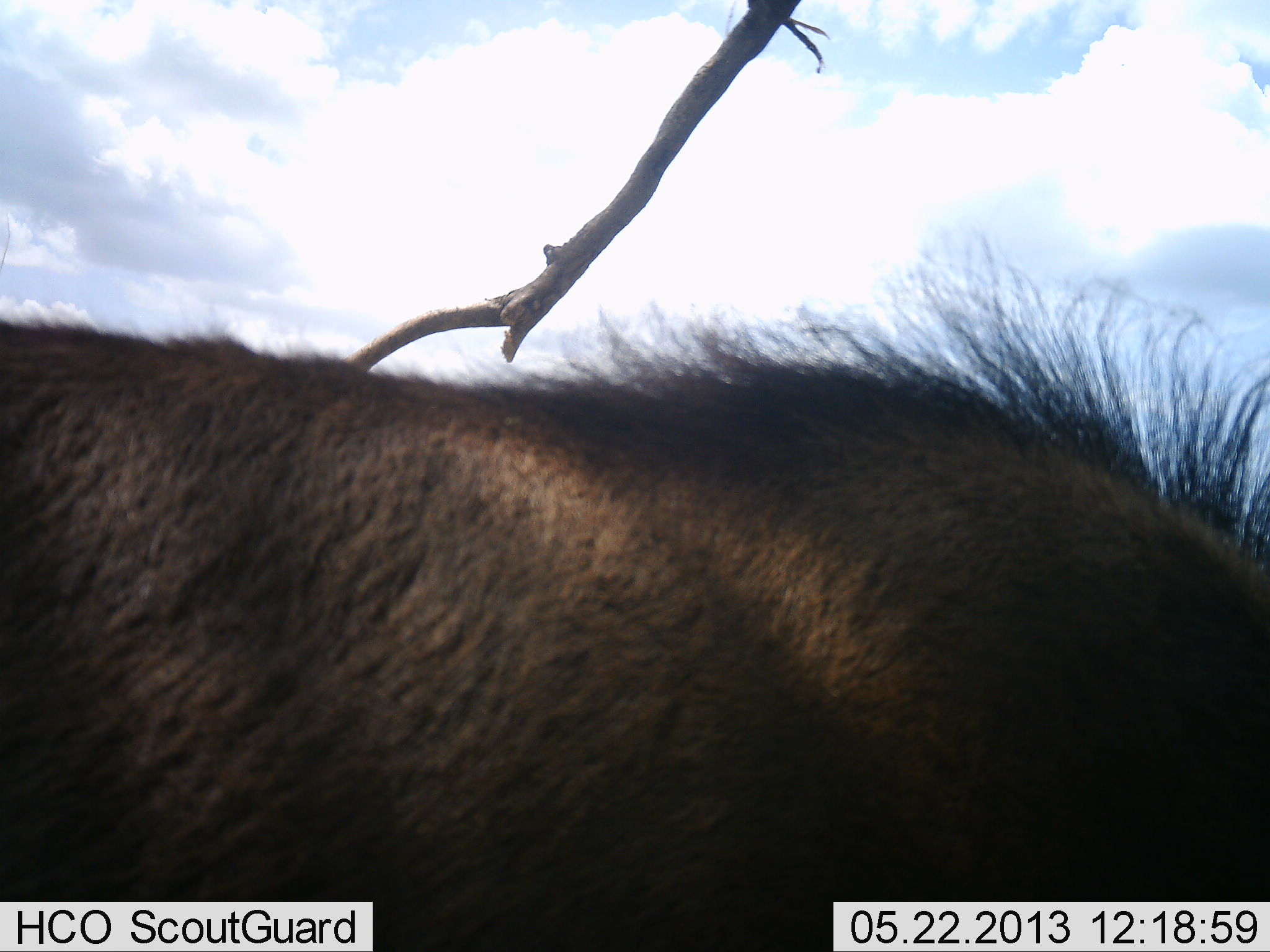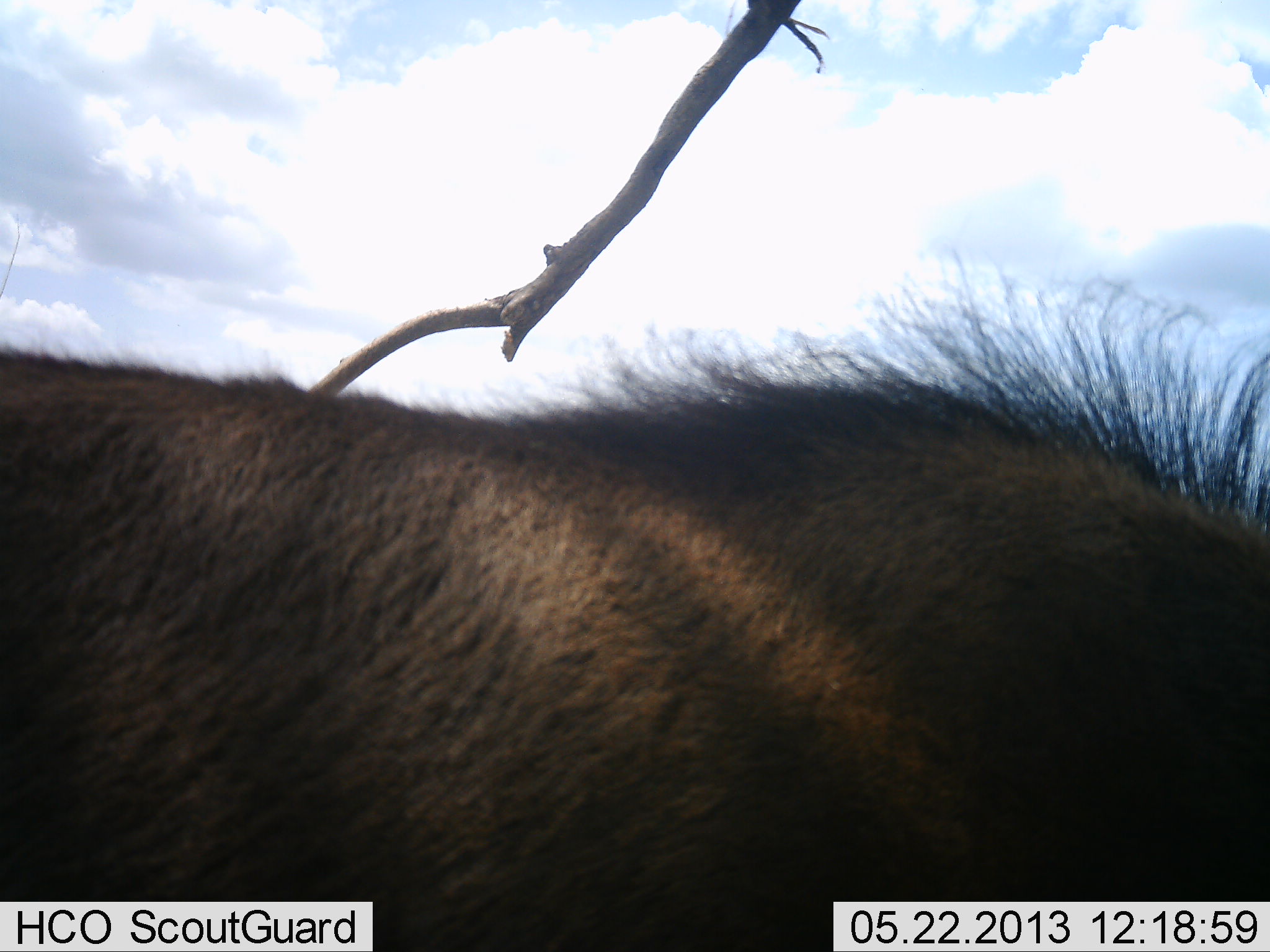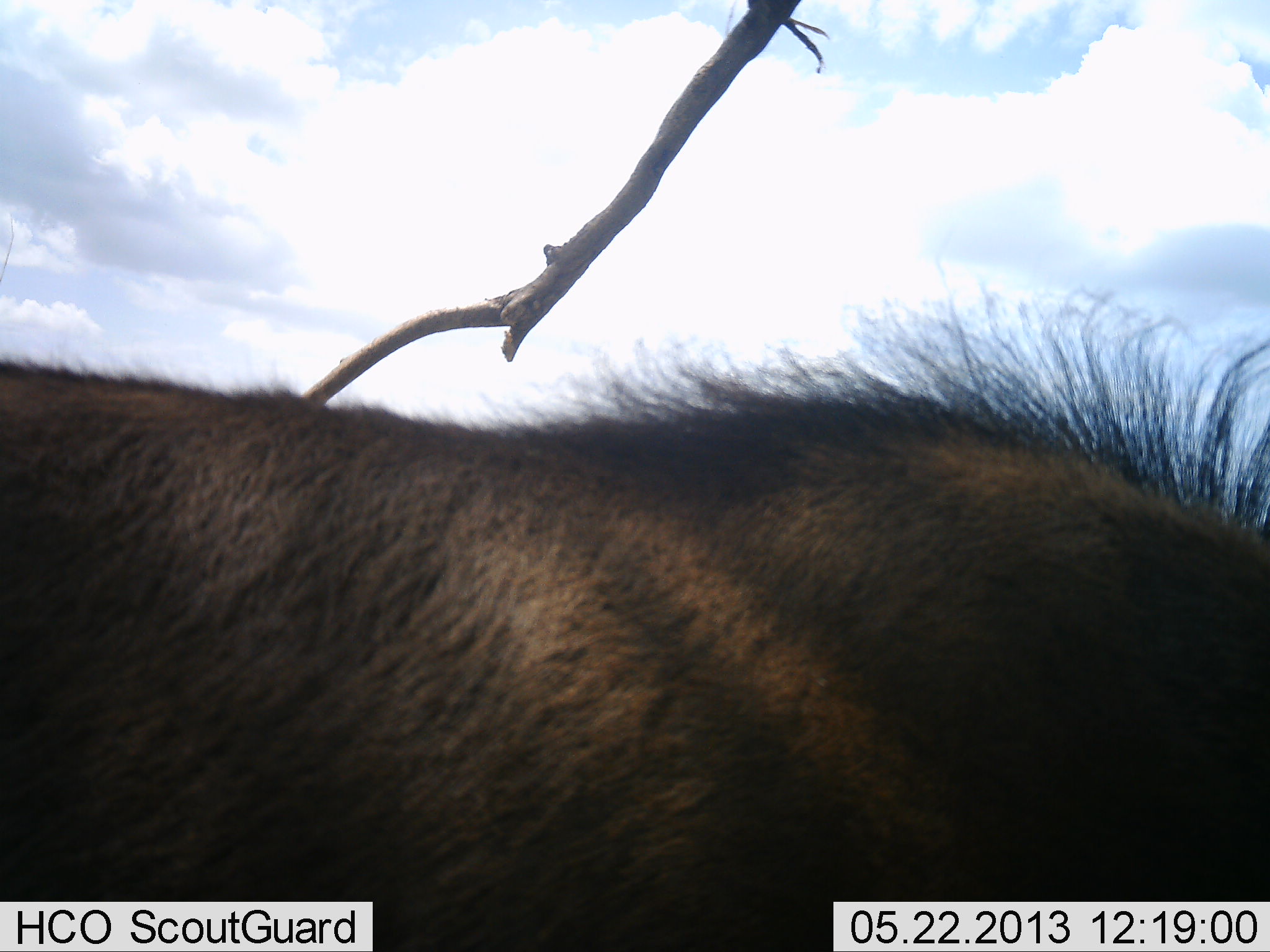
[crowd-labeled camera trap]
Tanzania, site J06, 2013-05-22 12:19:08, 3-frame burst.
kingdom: Animalia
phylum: Chordata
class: Mammalia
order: Artiodactyla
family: Suidae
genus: Phacochoerus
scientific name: Phacochoerus africanus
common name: warthog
Warthog (Phacochoerus africanus), count 1. Behavior (volunteer vote fractions): standing 100%, resting 0%, moving 0%, interacting 0%. Young present (vote fraction): 0%. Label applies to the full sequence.